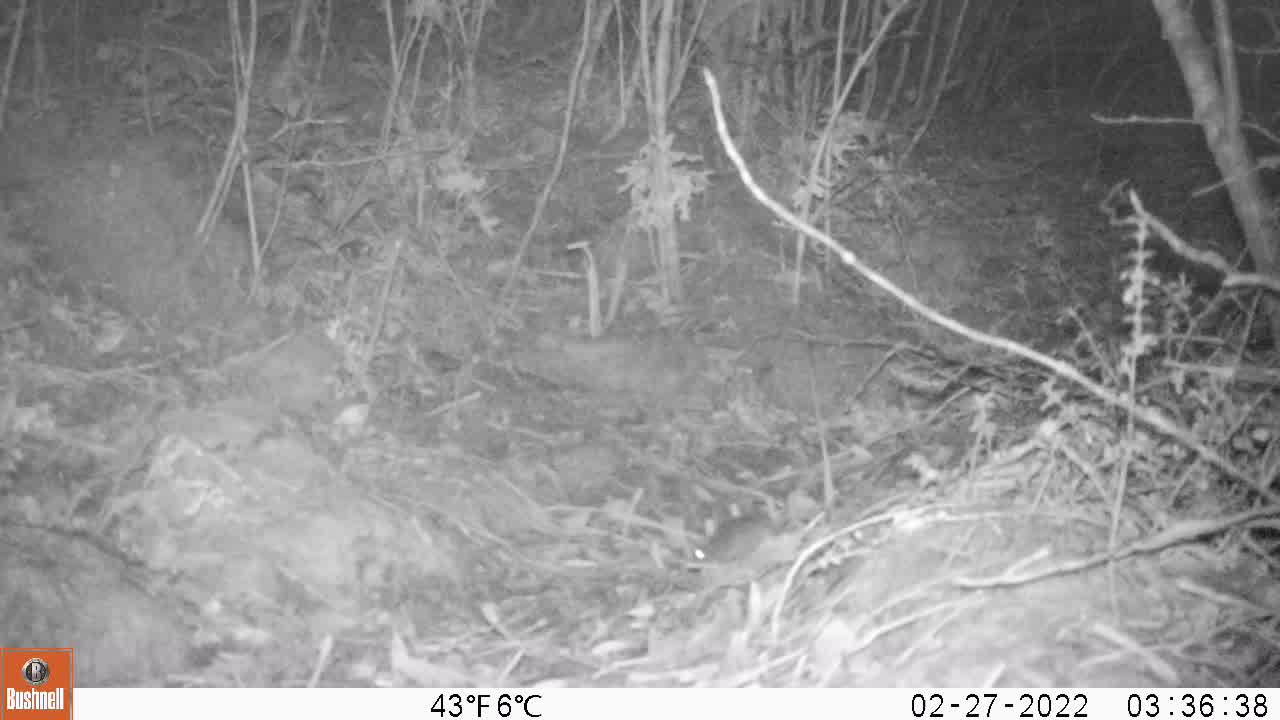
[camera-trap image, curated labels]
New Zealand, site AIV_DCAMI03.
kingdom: Animalia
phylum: Chordata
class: Mammalia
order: Rodentia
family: Muridae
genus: Mus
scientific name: Mus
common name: mouse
Mouse (Mus).